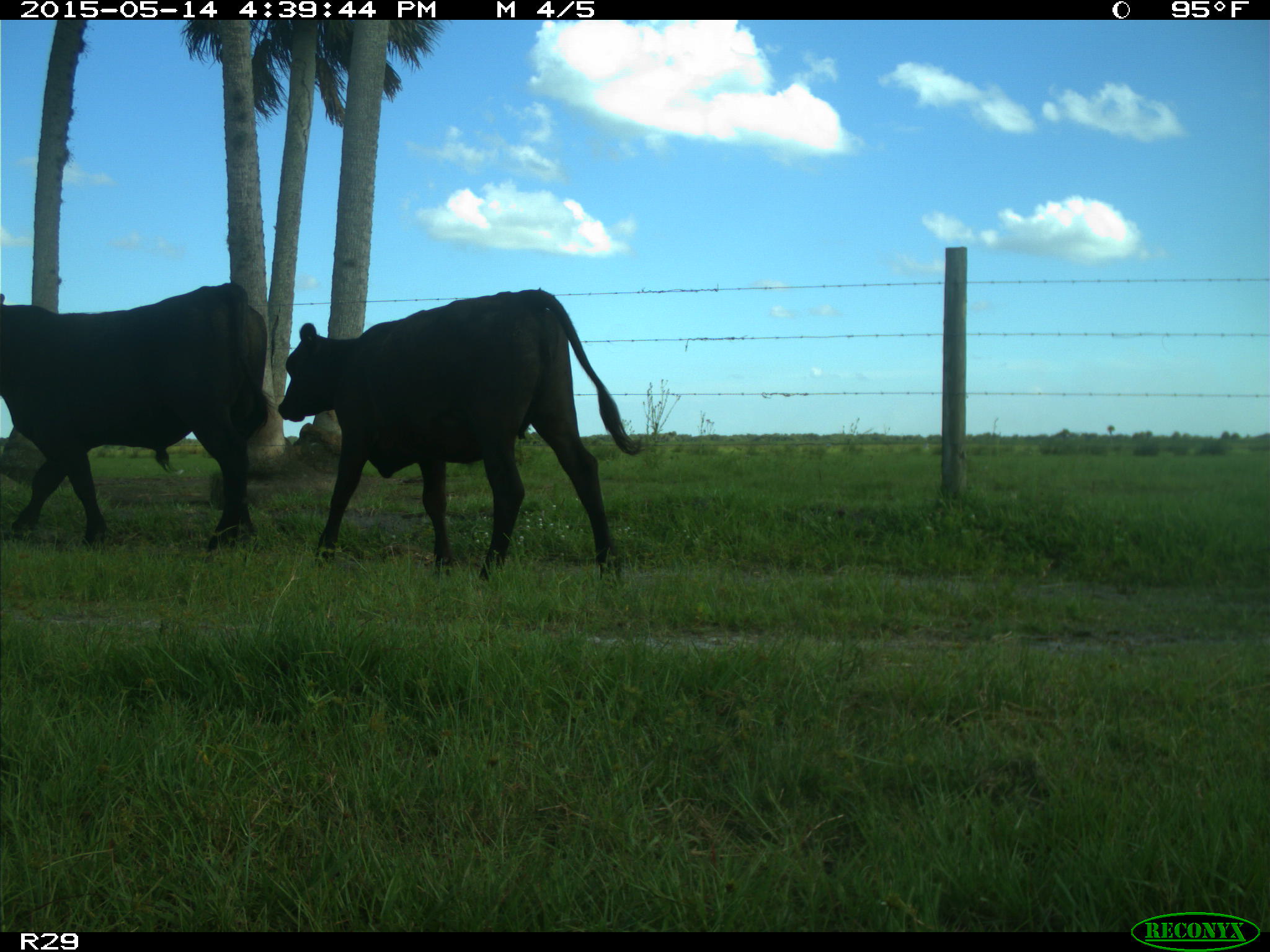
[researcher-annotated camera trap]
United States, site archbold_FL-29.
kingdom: Animalia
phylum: Chordata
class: Mammalia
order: Artiodactyla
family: Bovidae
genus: Bos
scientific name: Bos taurus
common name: domestic cow